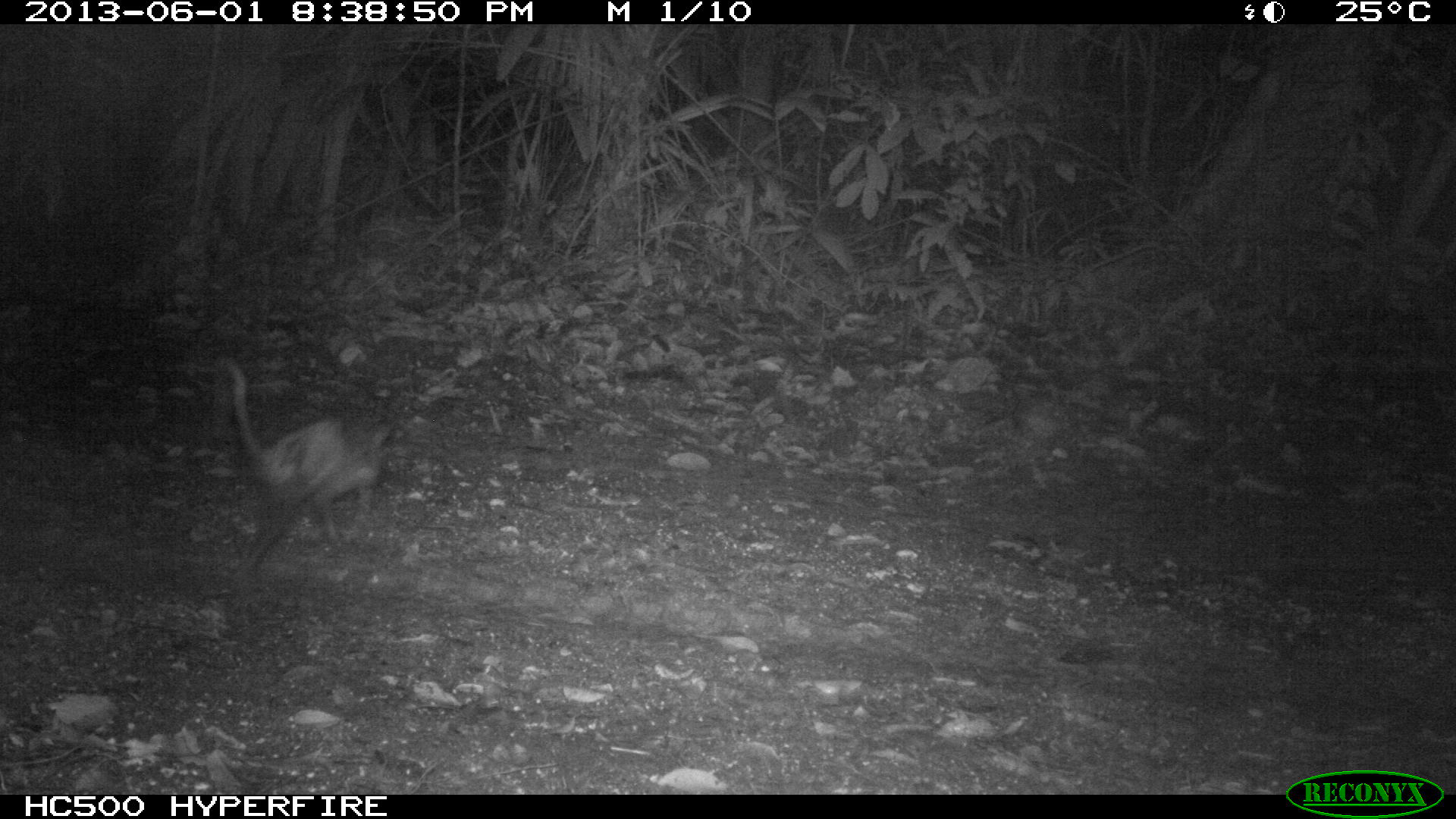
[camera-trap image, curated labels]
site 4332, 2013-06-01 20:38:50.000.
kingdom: Animalia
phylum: Chordata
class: Mammalia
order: Didelphimorphia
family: Didelphidae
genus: Didelphis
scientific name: Didelphis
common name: american opossums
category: didelphis sp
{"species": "didelphis sp (american opossums) (Didelphis)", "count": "1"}